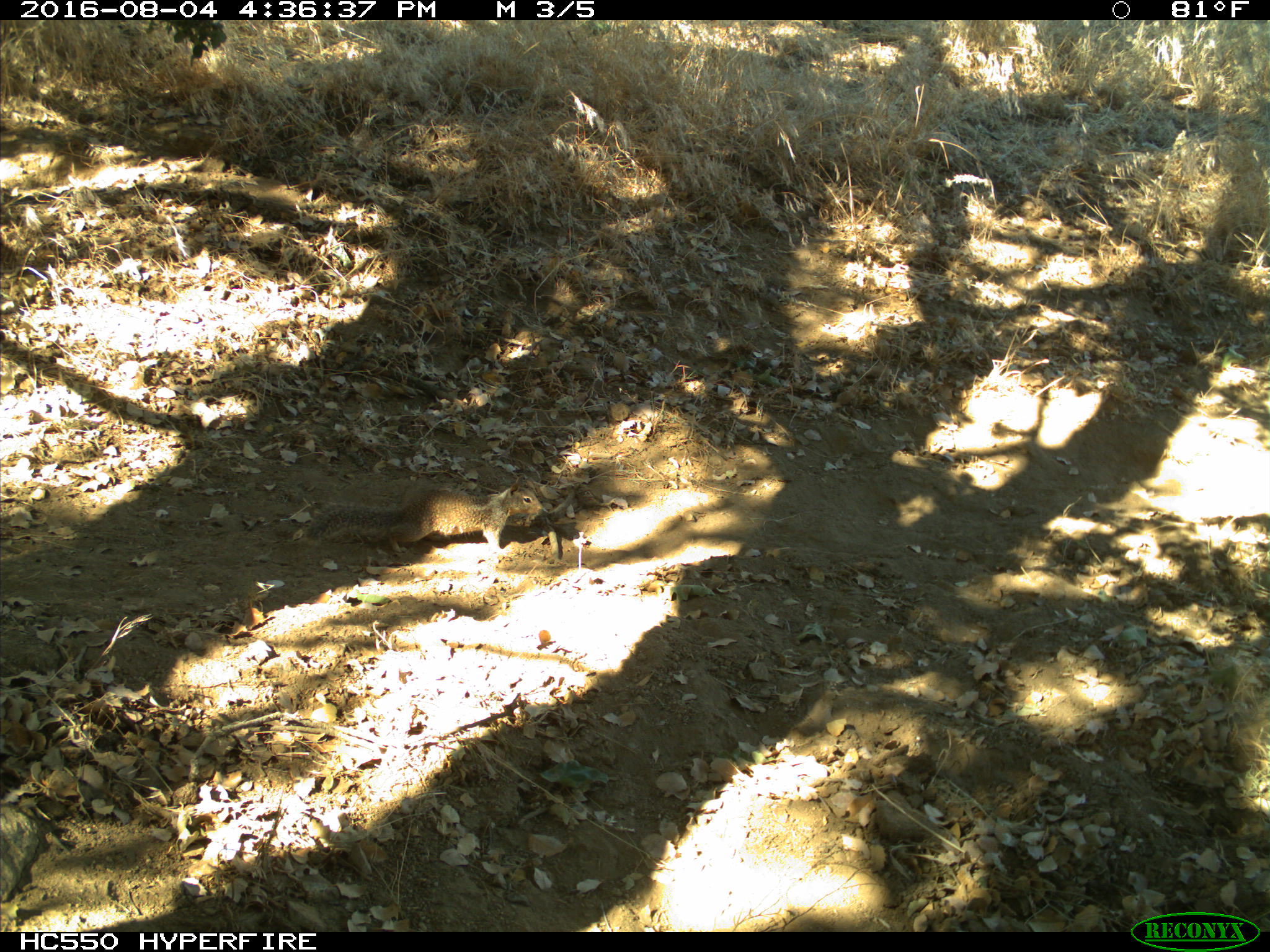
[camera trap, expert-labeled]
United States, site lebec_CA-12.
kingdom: Animalia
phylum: Chordata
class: Mammalia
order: Rodentia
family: Sciuridae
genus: Otospermophilus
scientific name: Otospermophilus beecheyi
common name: california ground squirrel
Otospermophilus beecheyi (california ground squirrel).